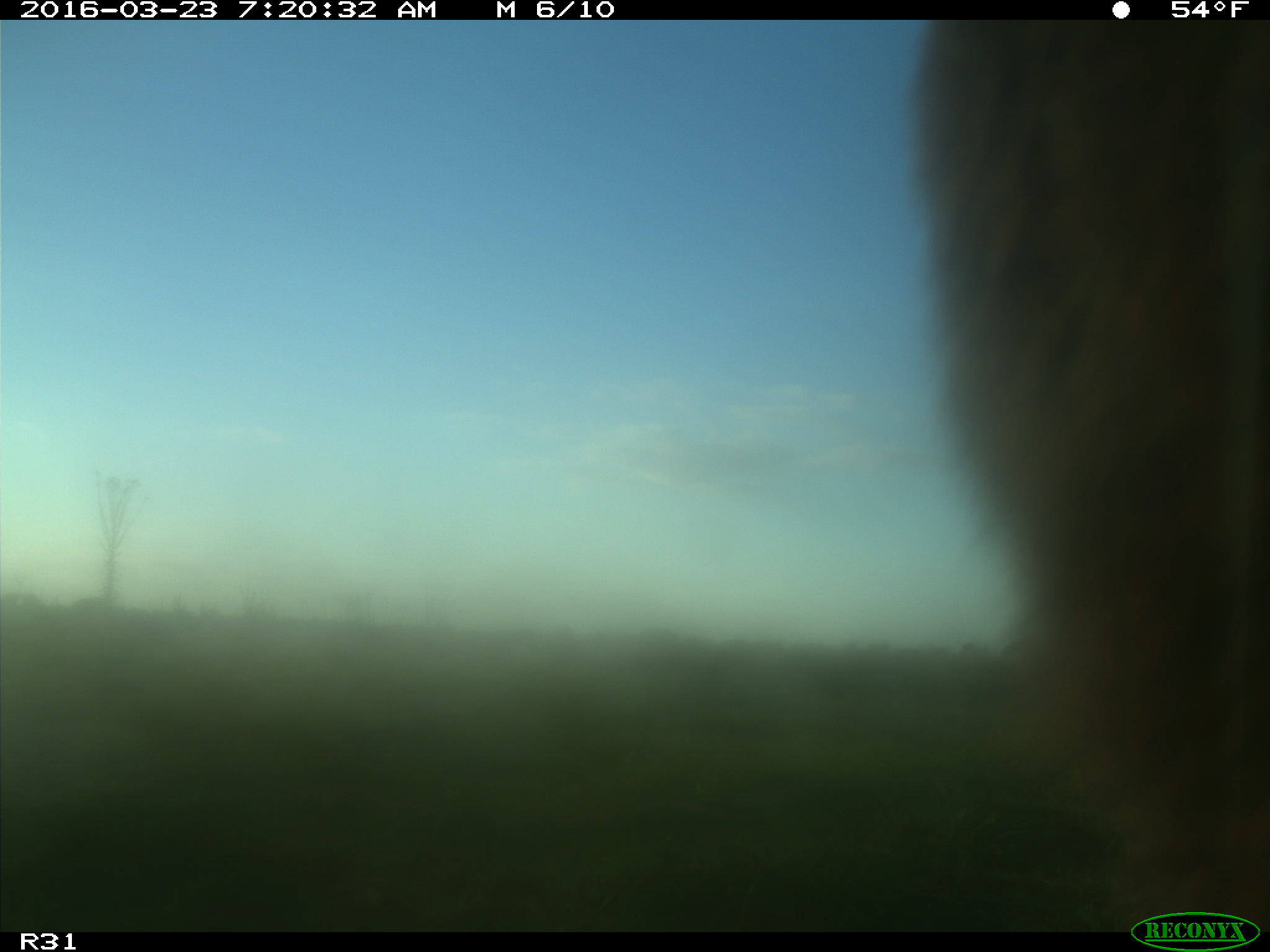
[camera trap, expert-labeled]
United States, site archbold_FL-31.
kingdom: Animalia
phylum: Chordata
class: Mammalia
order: Artiodactyla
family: Bovidae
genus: Bos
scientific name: Bos taurus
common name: domestic cow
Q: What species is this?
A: Bos taurus (domestic cow).